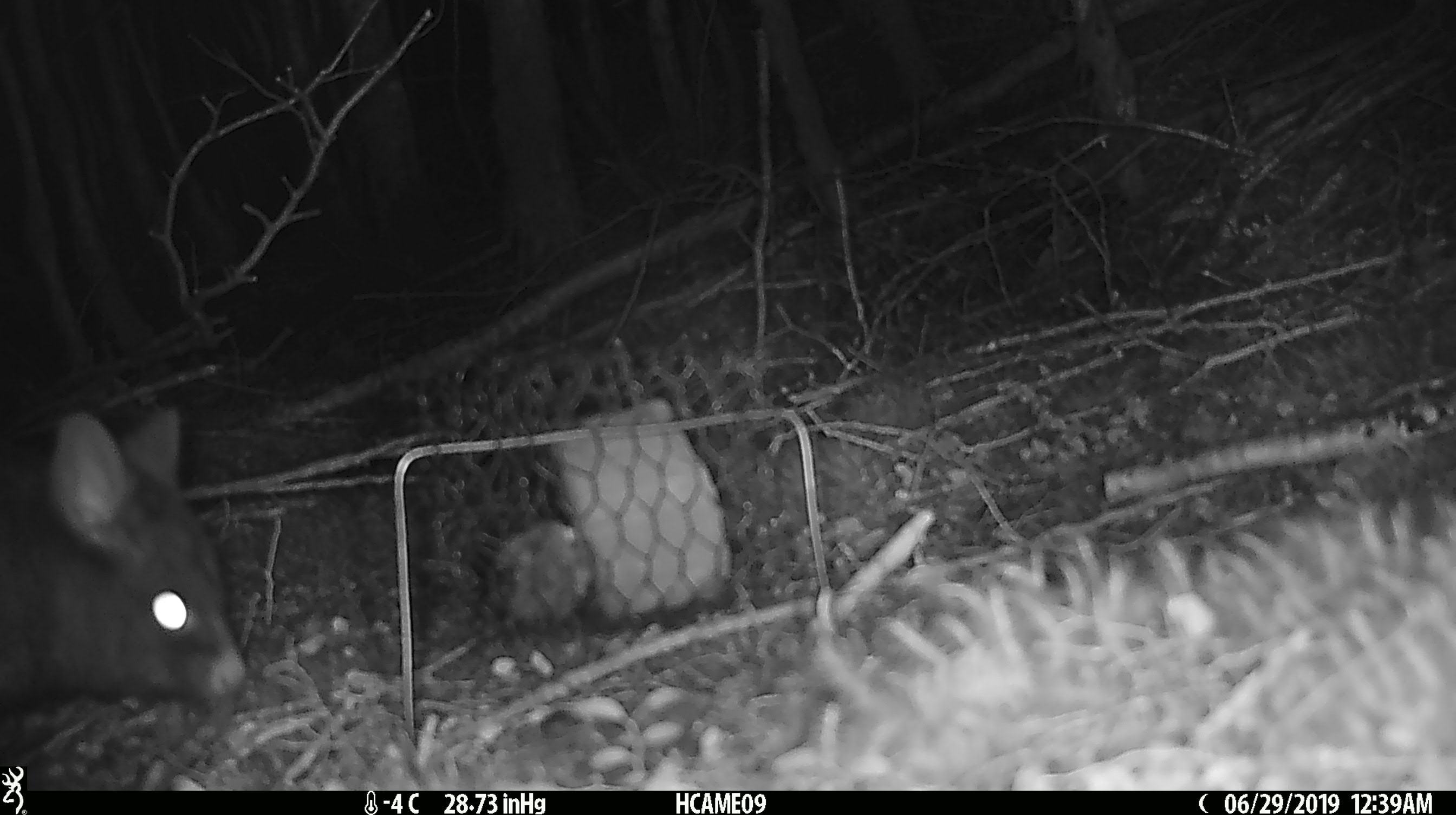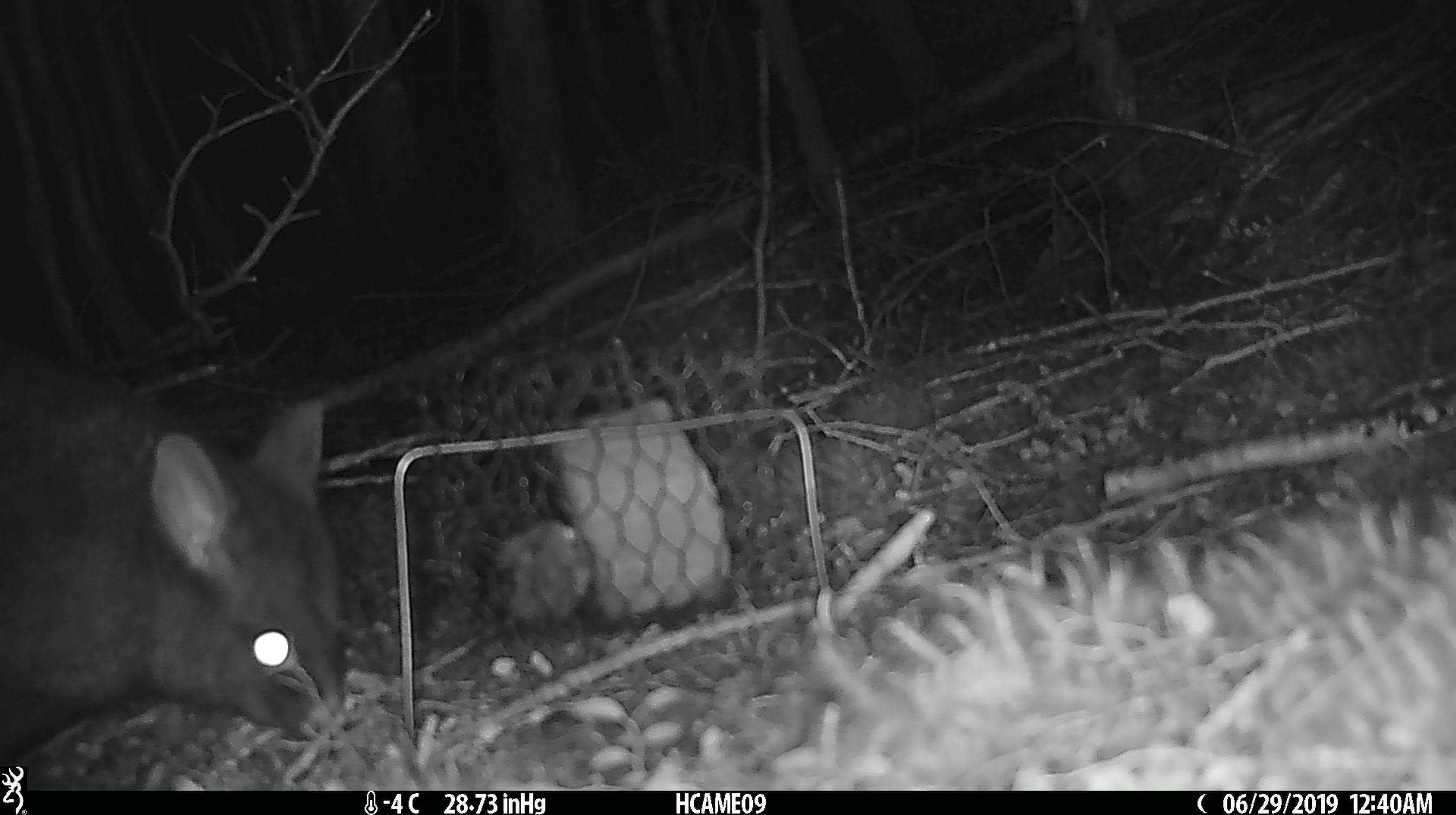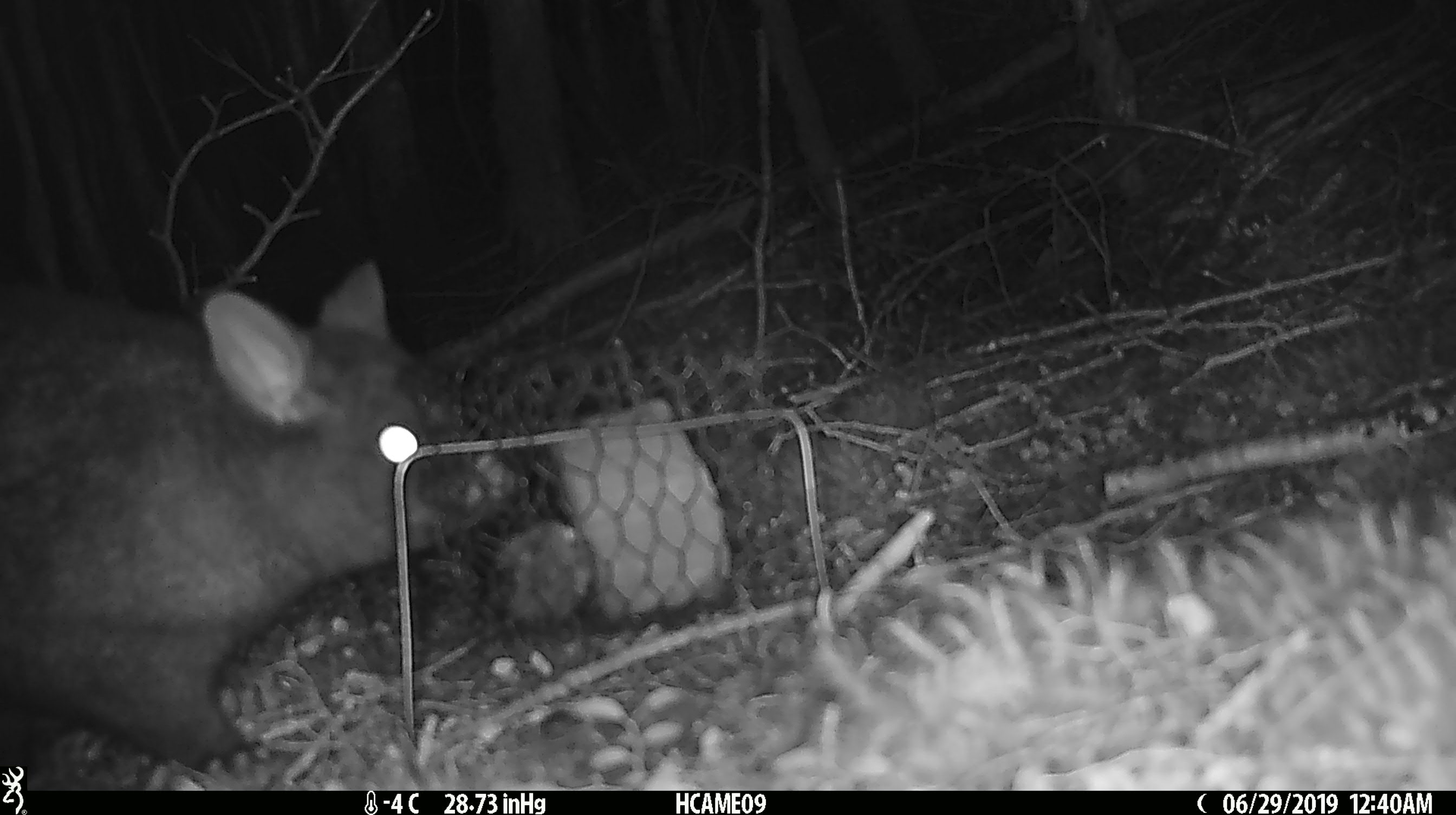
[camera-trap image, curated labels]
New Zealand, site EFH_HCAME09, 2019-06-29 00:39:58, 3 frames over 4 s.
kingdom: Animalia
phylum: Chordata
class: Mammalia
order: Diprotodontia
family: Phalangeridae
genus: Trichosurus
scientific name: Trichosurus vulpecula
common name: common brushtail possum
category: possum